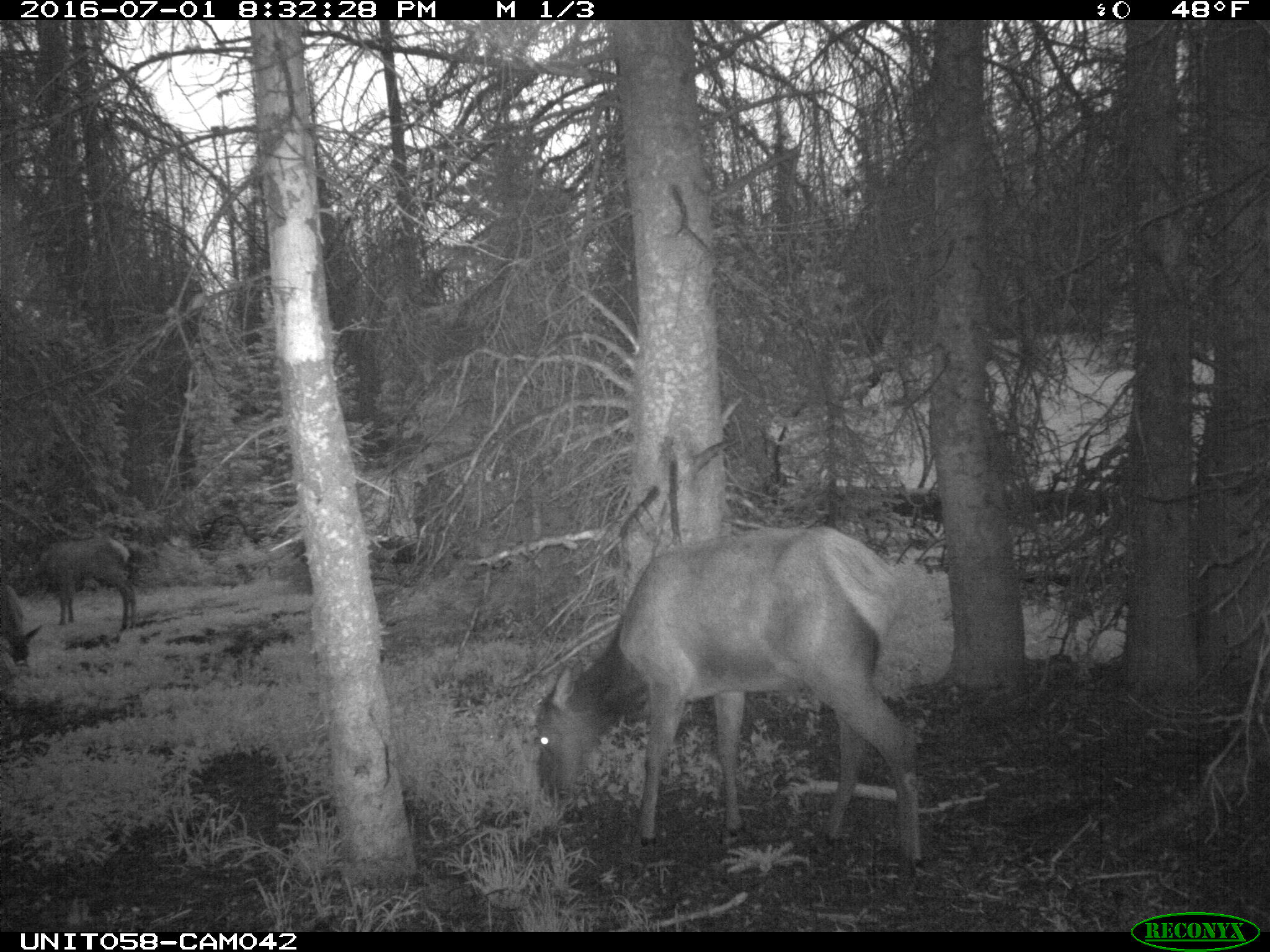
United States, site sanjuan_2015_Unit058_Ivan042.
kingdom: Animalia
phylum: Chordata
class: Mammalia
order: Artiodactyla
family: Cervidae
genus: Cervus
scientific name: Cervus elaphus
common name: red deer